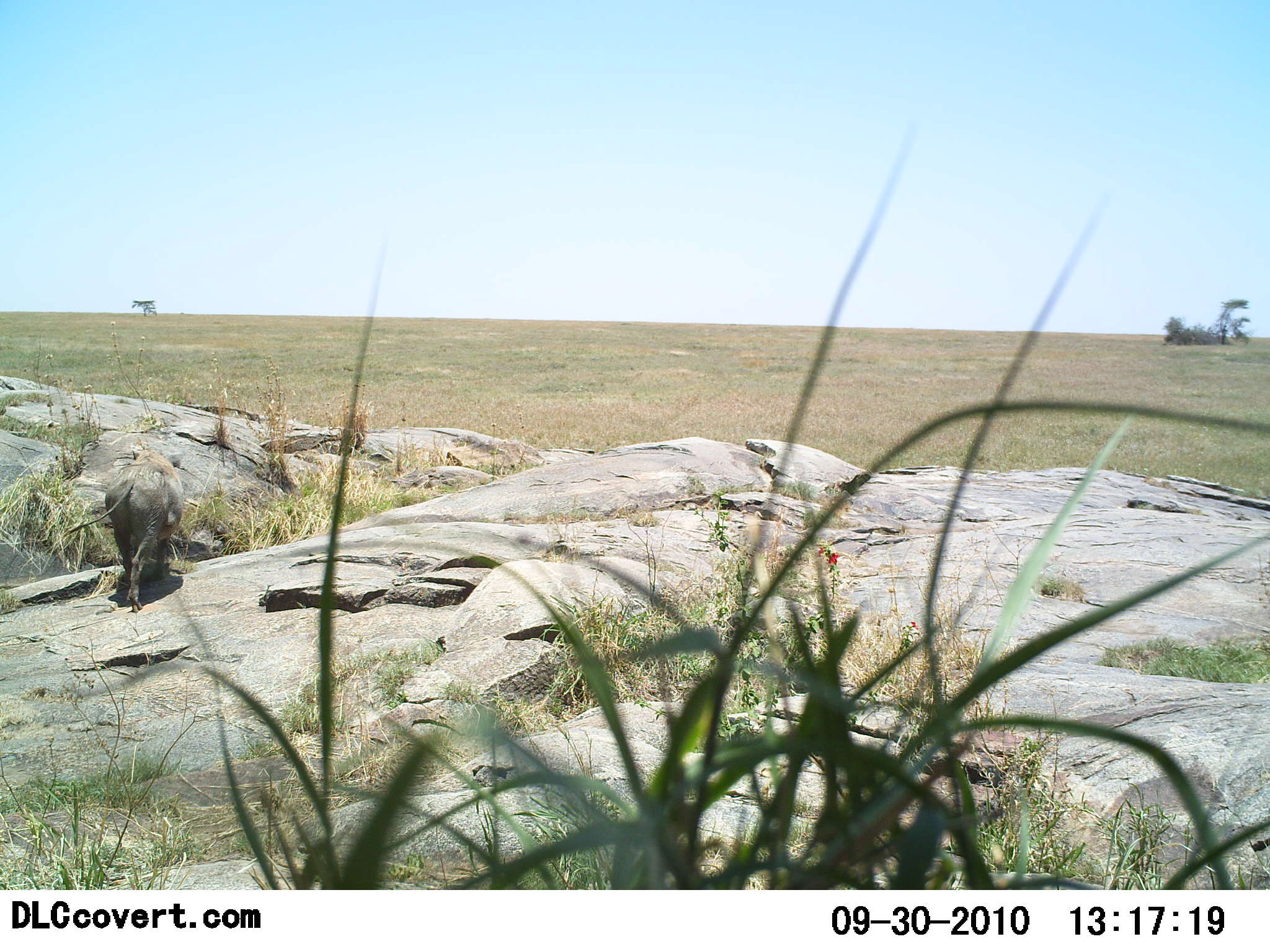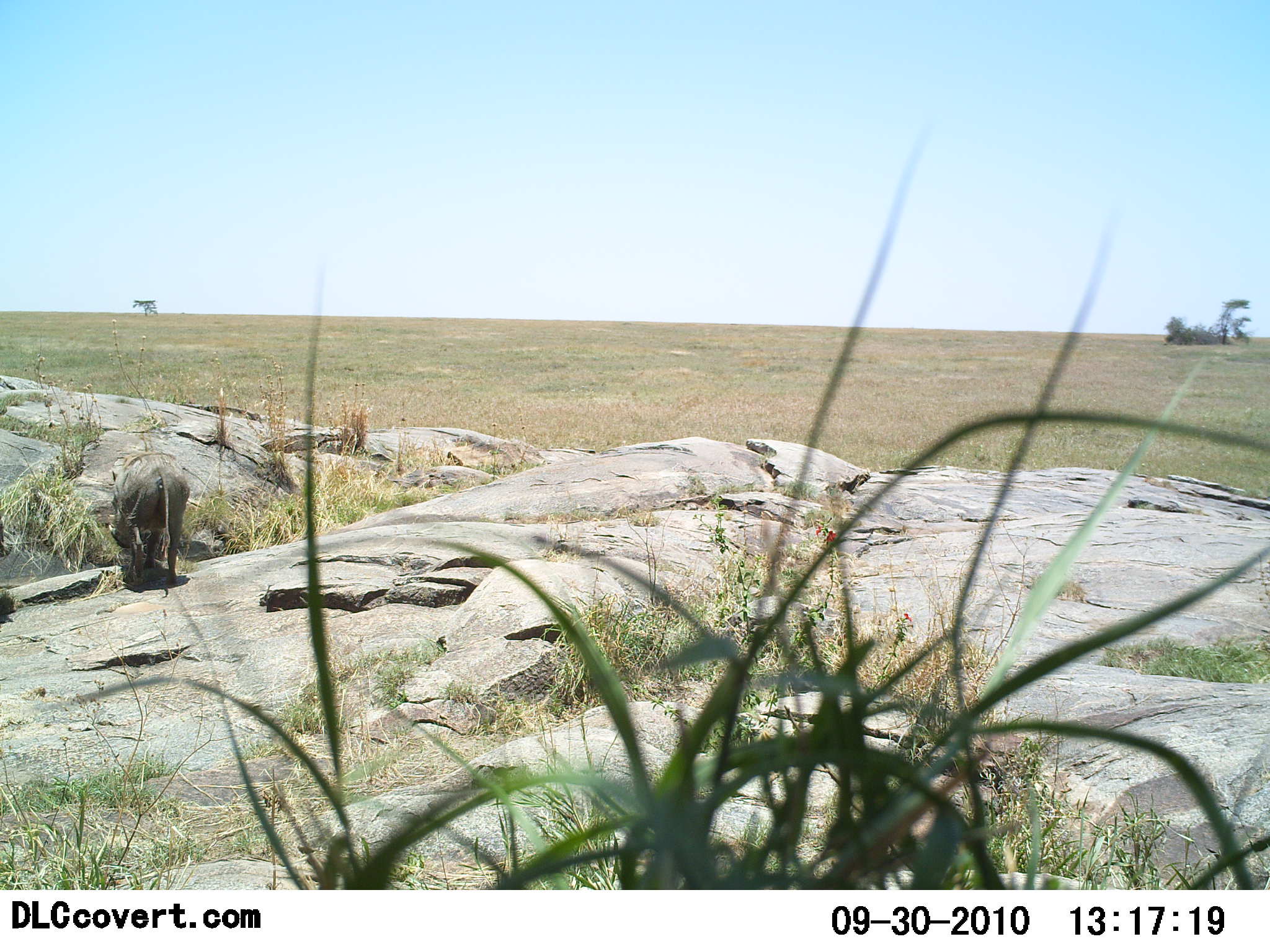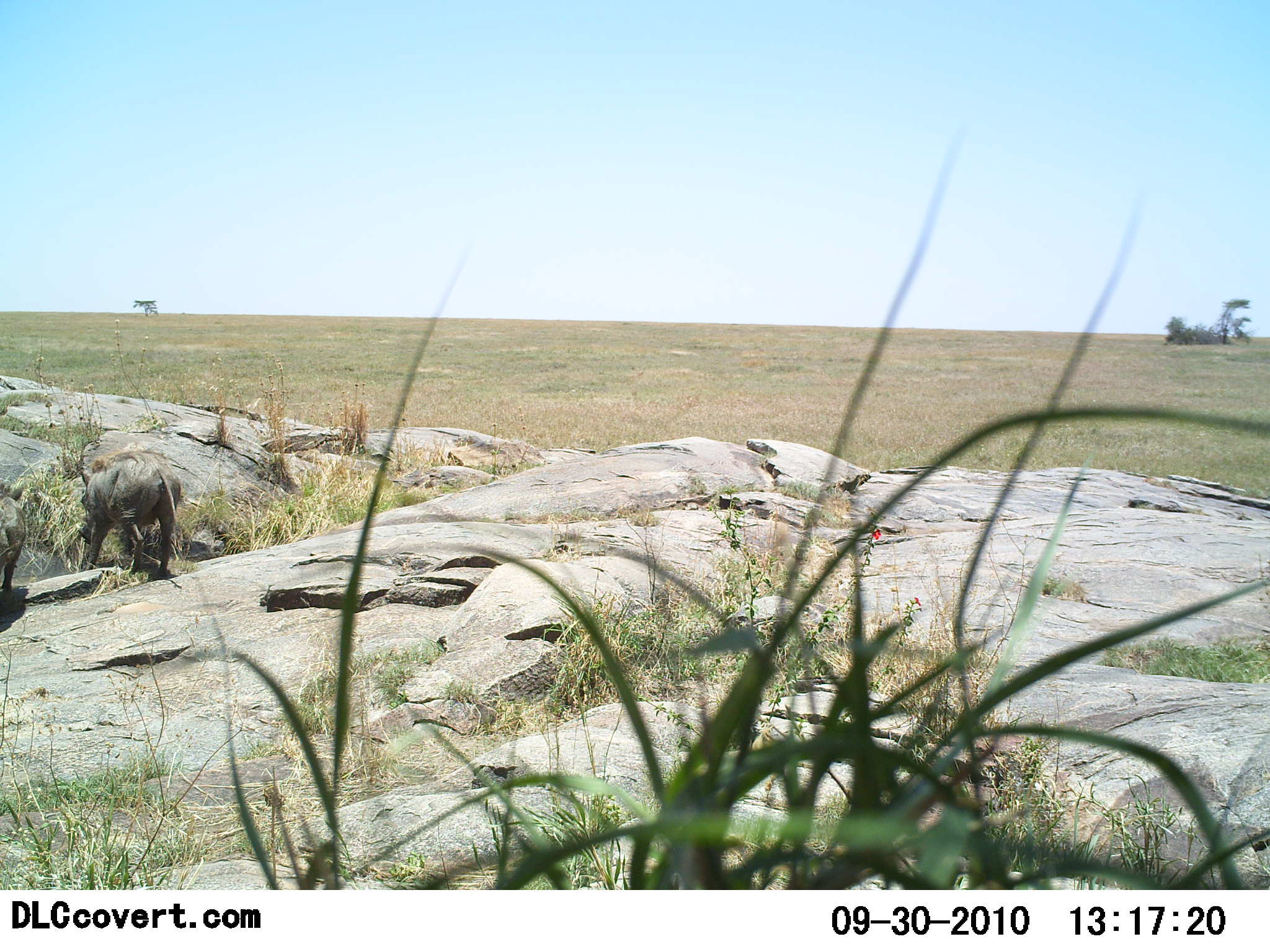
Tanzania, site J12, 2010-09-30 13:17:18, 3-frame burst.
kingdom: Animalia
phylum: Chordata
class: Mammalia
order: Artiodactyla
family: Suidae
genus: Phacochoerus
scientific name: Phacochoerus africanus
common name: warthog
Warthog (Phacochoerus africanus), count 2. Behavior (volunteer vote fractions): standing 0%, resting 0%, moving 95%, interacting 0%. Young present (vote fraction): 0%. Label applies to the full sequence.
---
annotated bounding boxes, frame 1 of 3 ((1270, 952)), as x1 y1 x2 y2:
animal: 61 447 185 613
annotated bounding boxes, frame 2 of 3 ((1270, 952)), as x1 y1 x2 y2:
animal: 109 450 189 587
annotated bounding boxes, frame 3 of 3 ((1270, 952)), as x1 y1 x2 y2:
animal: 77 448 183 580; 0 480 28 591